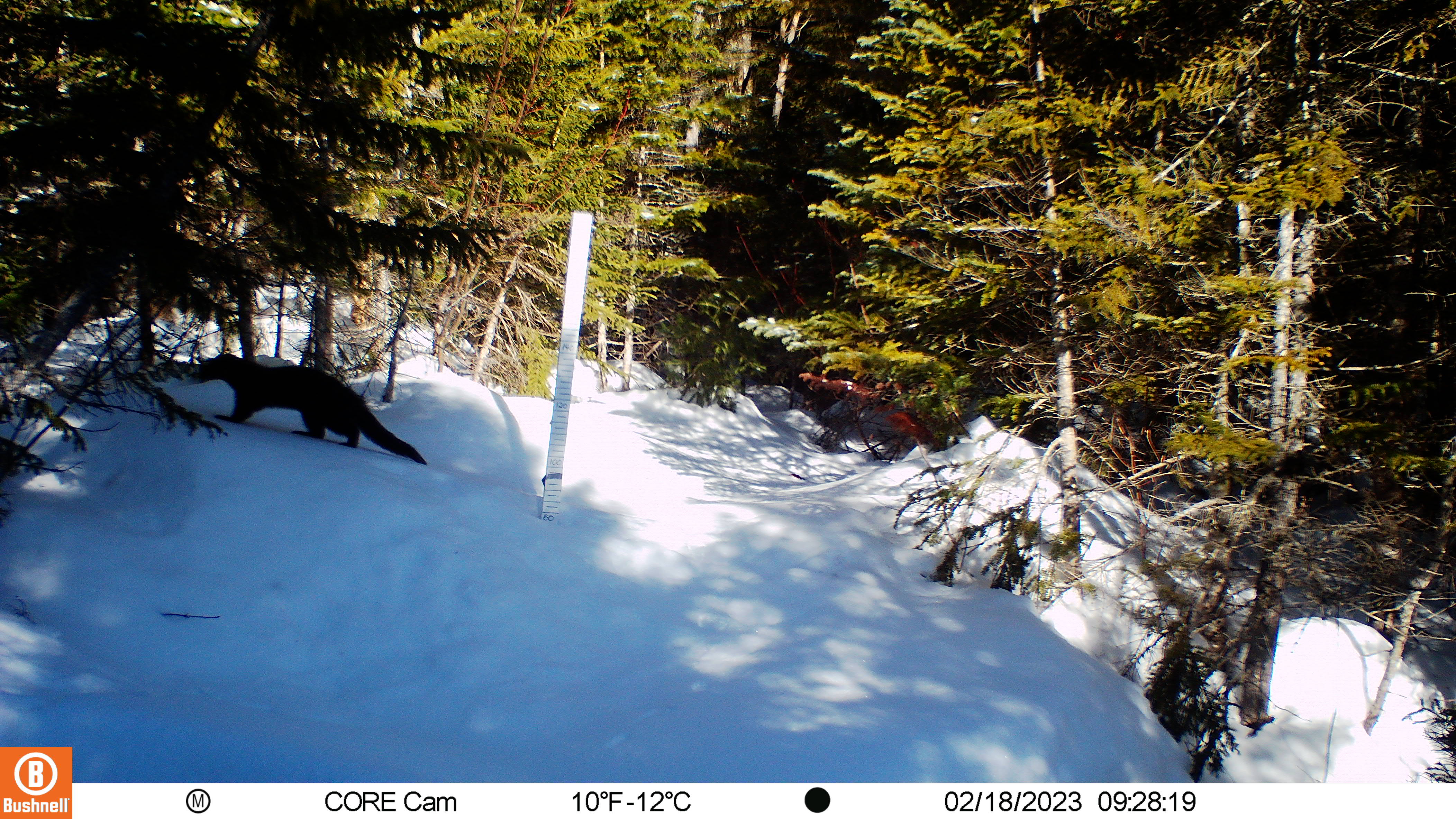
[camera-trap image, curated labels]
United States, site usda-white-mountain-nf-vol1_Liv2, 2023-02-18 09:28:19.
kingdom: Animalia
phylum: Chordata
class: Mammalia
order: Carnivora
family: Mustelidae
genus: Pekania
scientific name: Pekania pennanti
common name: fisher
Fisher (Pekania pennanti).